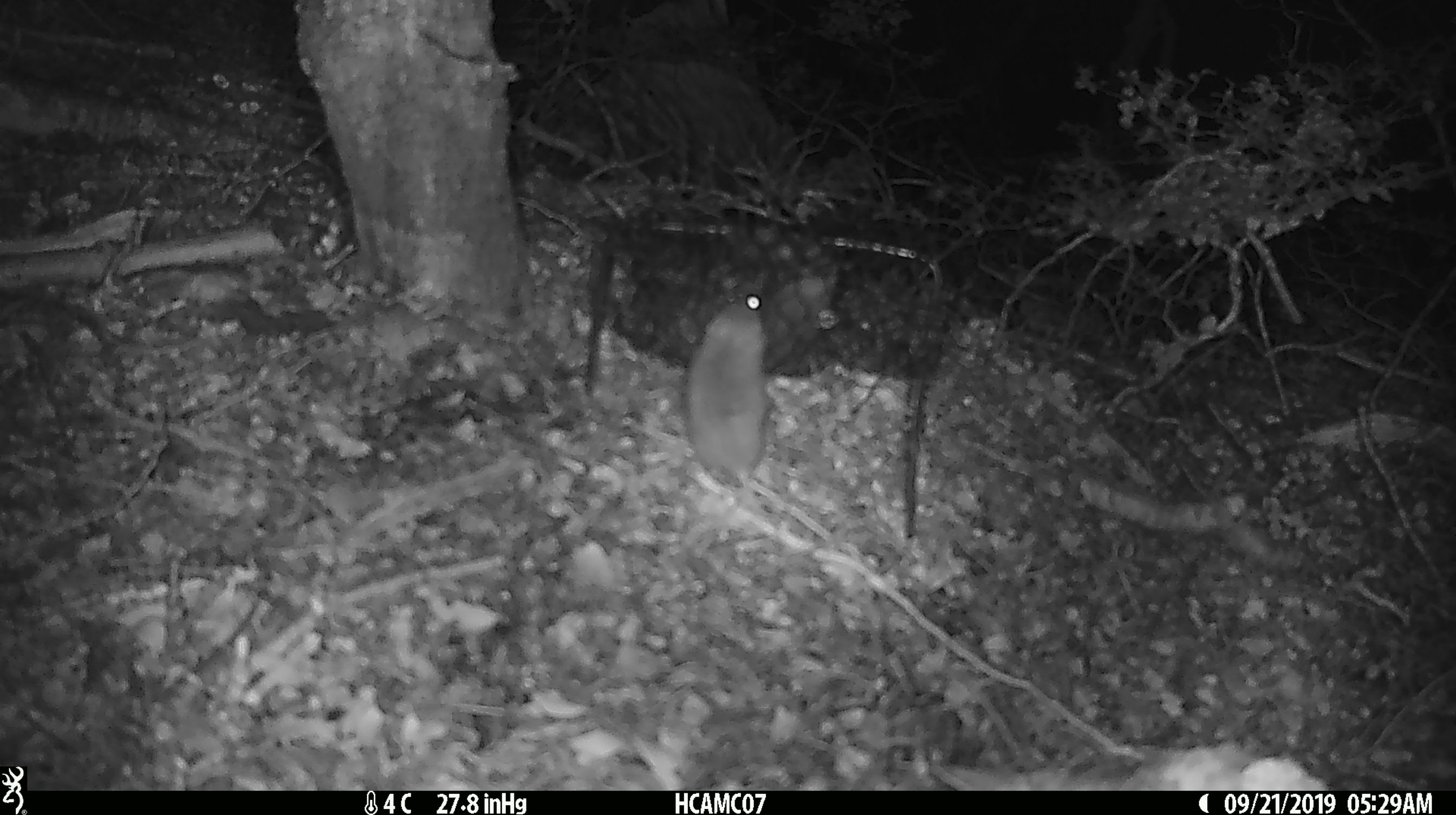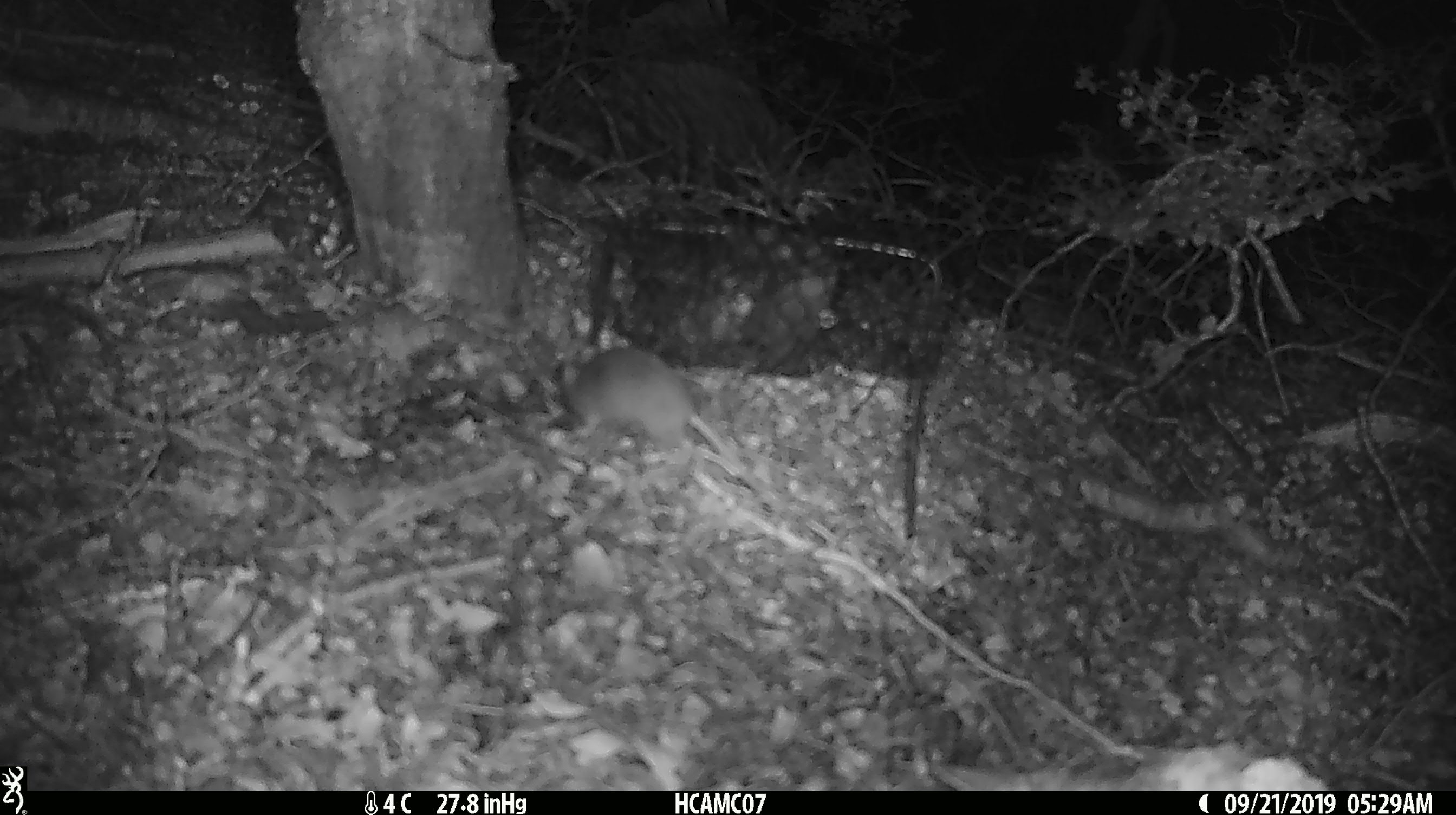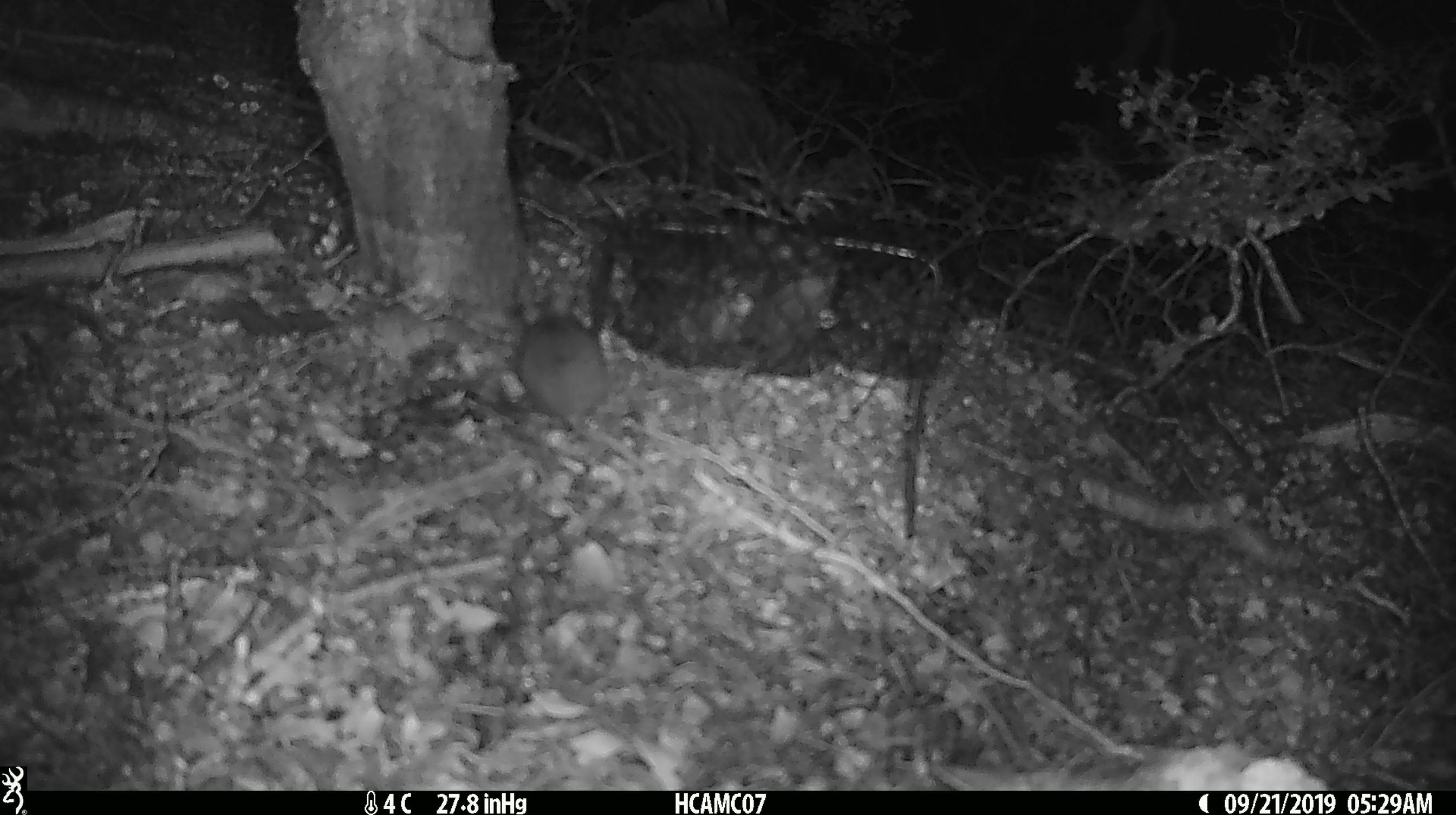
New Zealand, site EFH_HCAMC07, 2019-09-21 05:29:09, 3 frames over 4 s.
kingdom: Animalia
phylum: Chordata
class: Mammalia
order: Rodentia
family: Muridae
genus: Mus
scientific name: Mus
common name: mouse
Mouse (Mus).